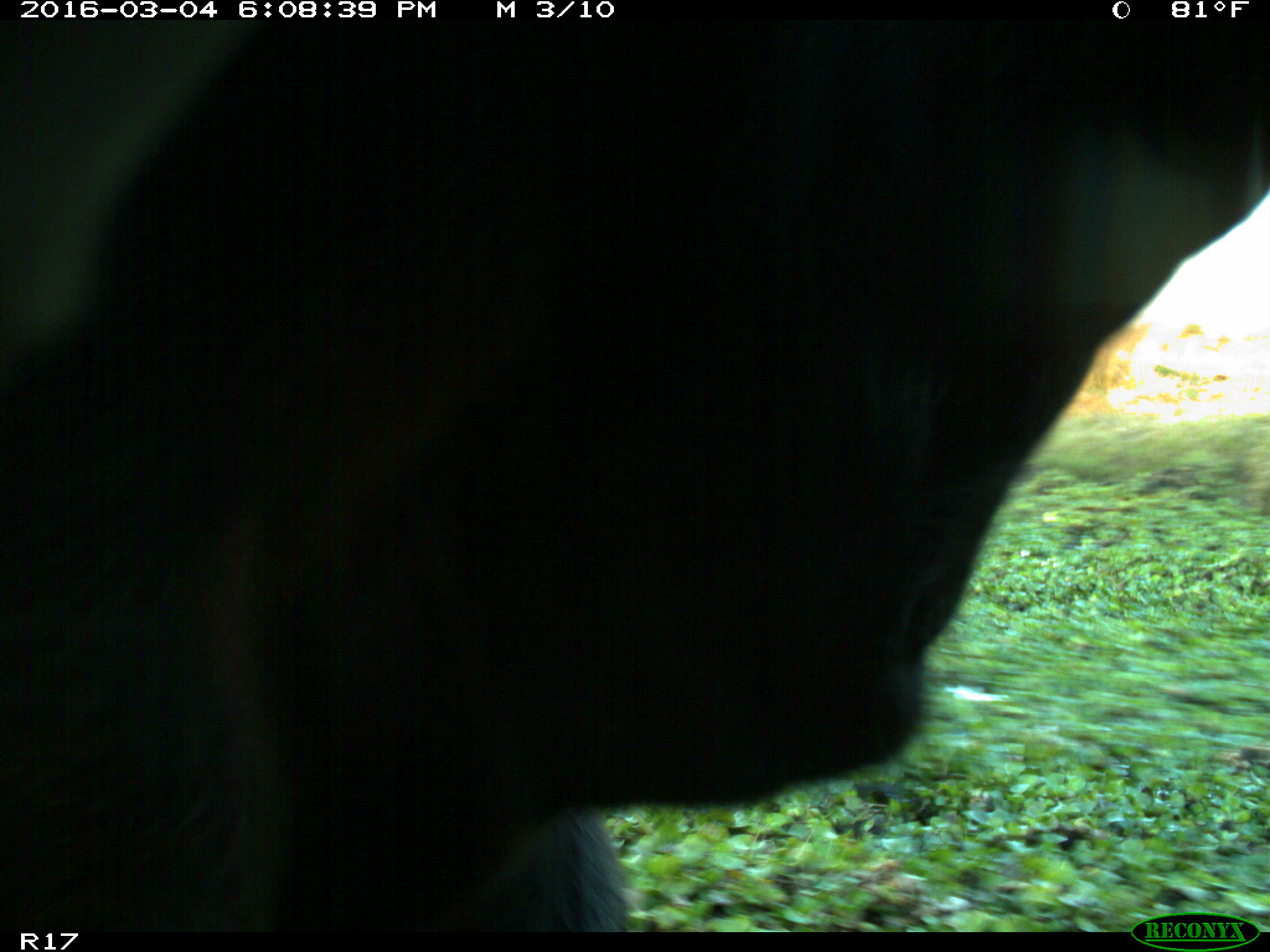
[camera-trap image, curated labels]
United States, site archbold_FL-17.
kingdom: Animalia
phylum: Chordata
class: Mammalia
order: Artiodactyla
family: Bovidae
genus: Bos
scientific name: Bos taurus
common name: domestic cow